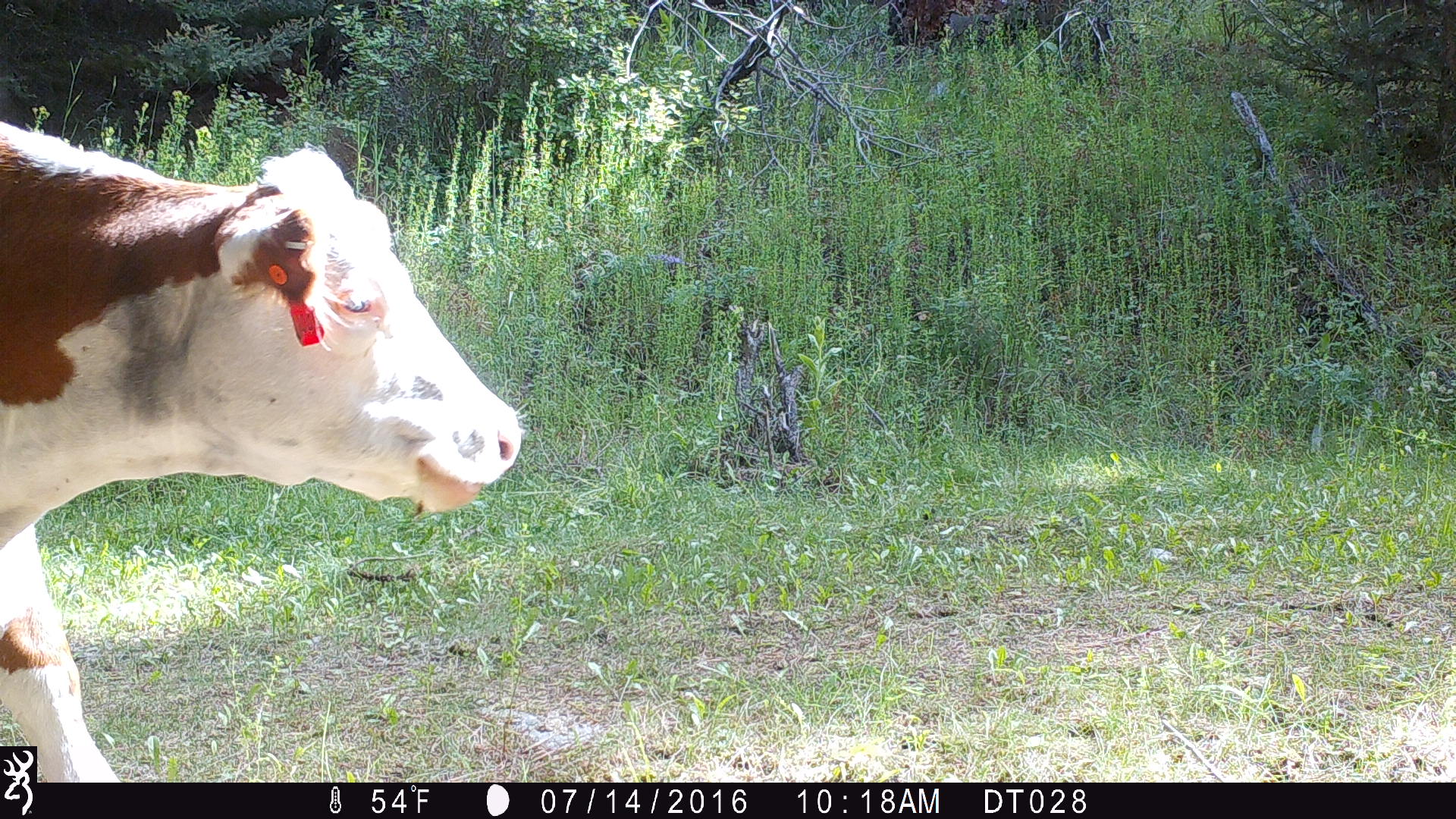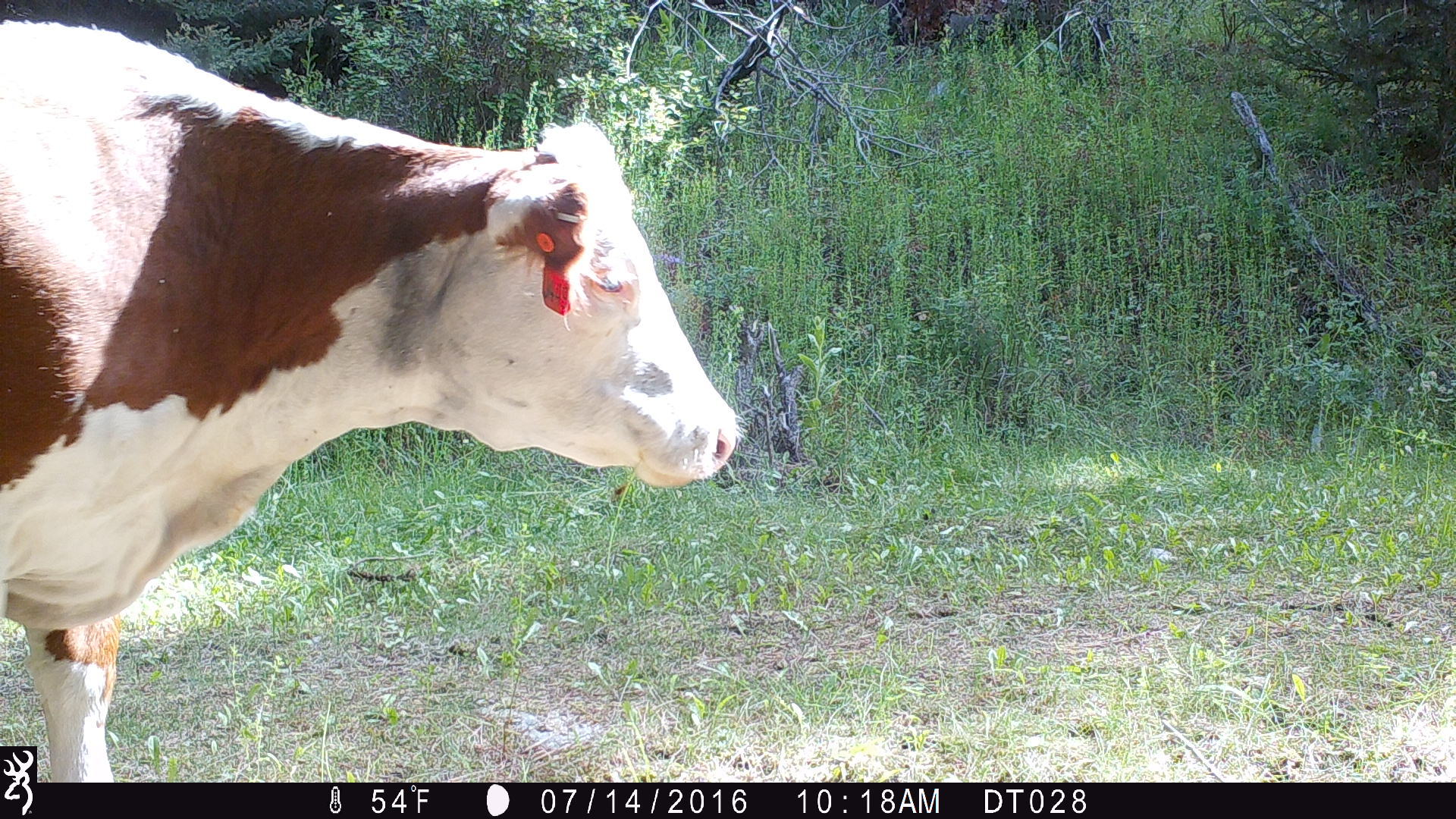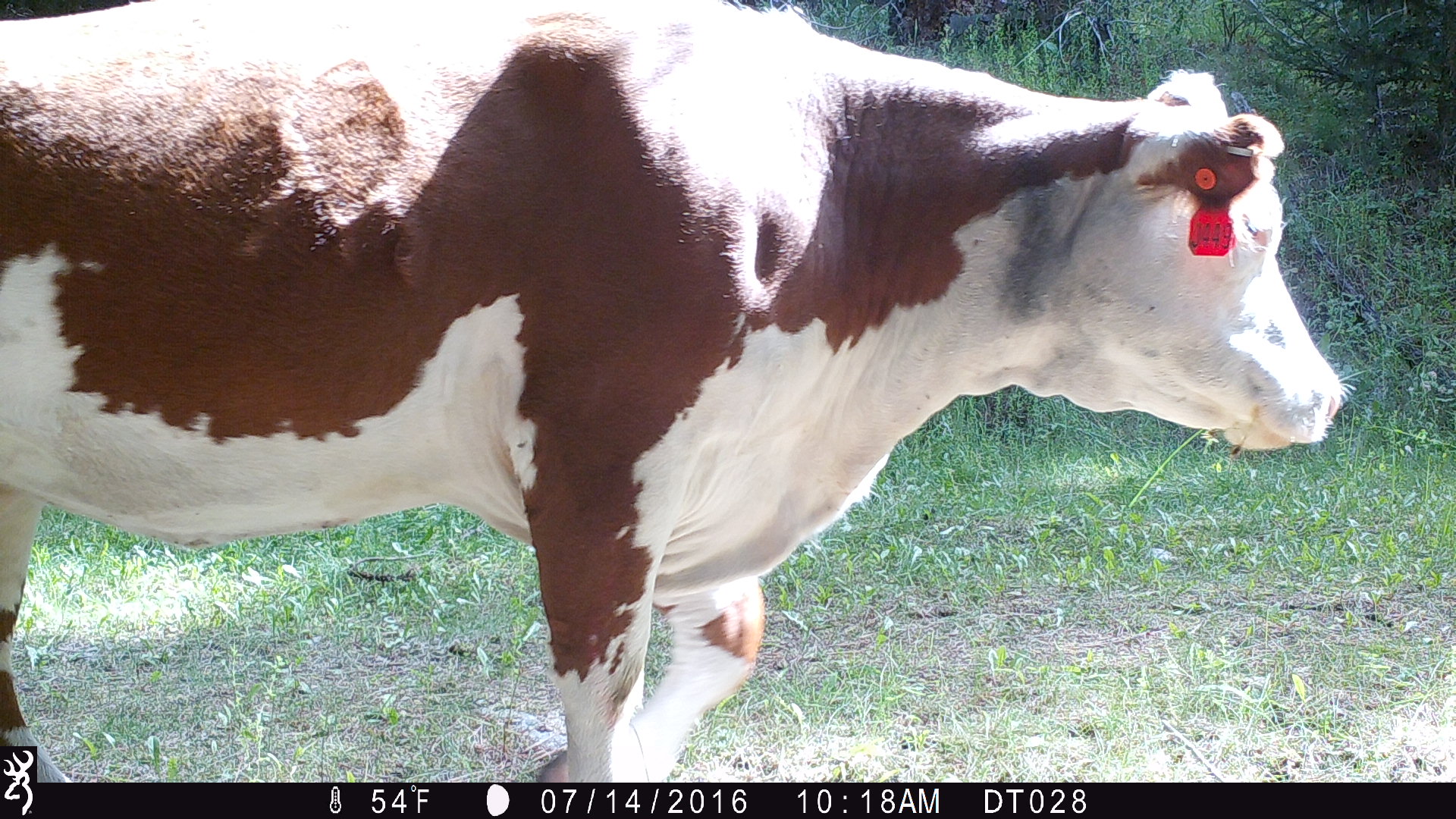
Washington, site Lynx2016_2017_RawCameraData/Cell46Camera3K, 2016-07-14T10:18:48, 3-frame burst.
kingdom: Animalia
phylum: Chordata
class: Mammalia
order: Artiodactyla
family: Bovidae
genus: Bos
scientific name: Bos taurus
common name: domestic cattle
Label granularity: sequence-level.